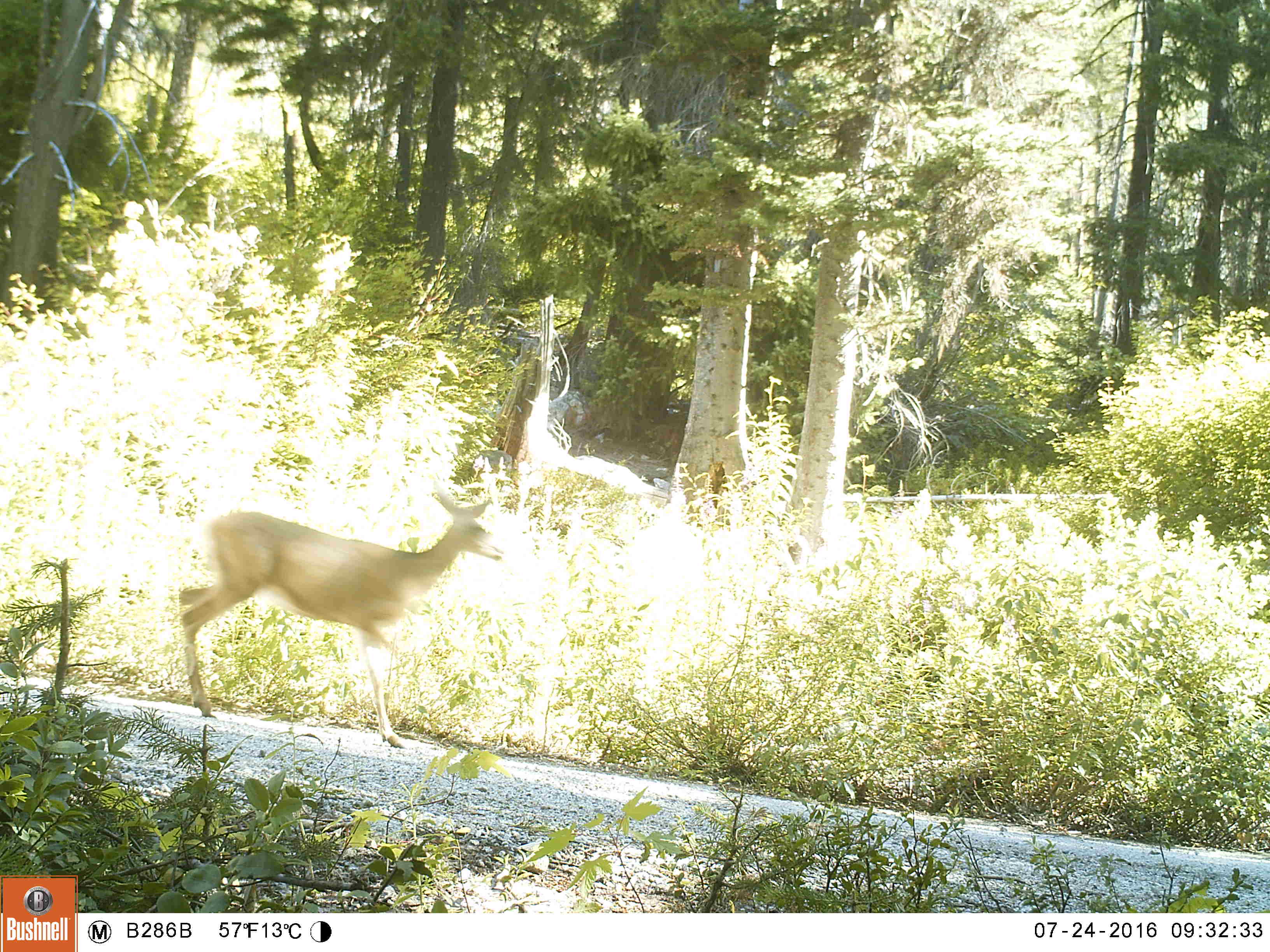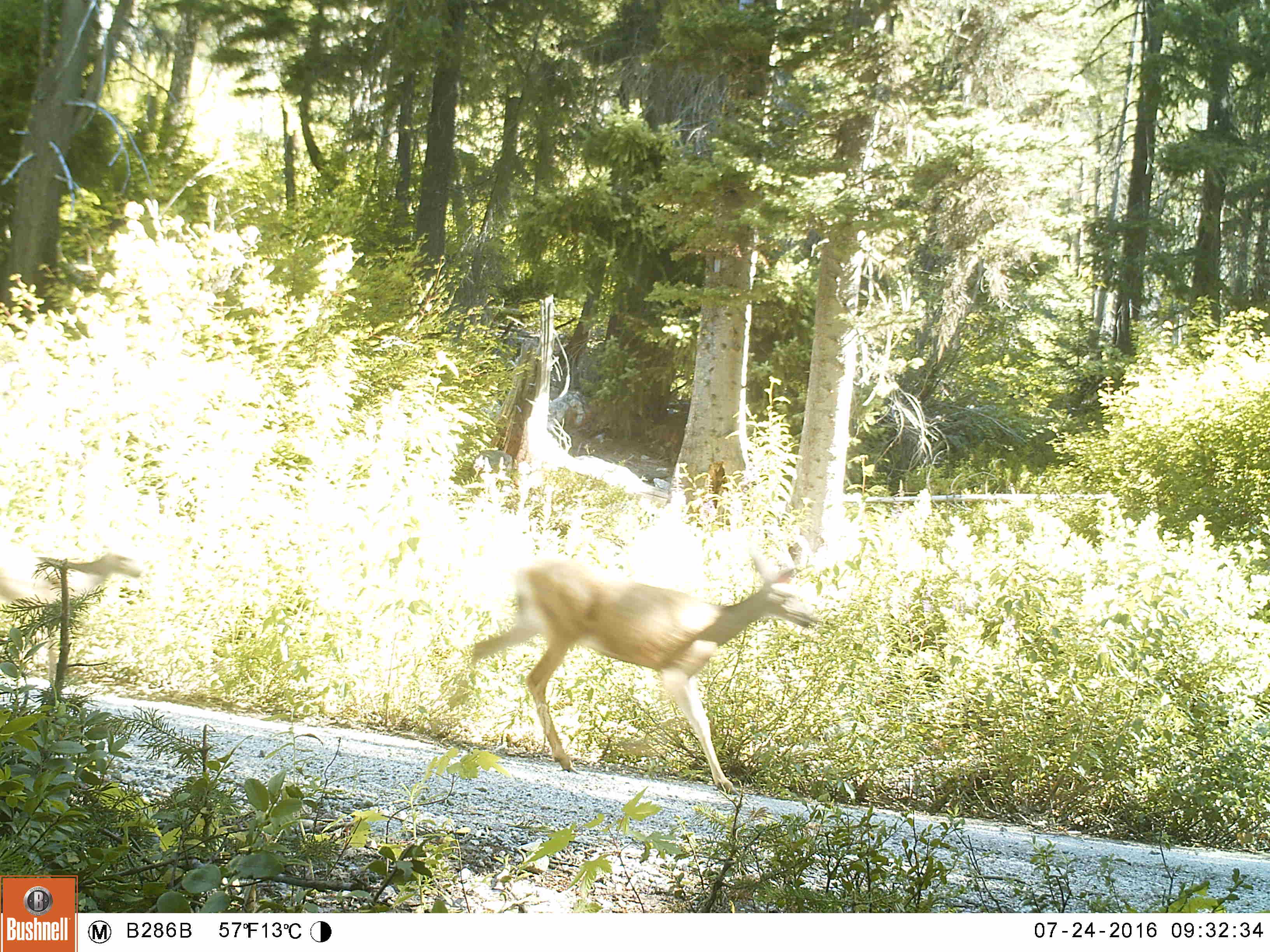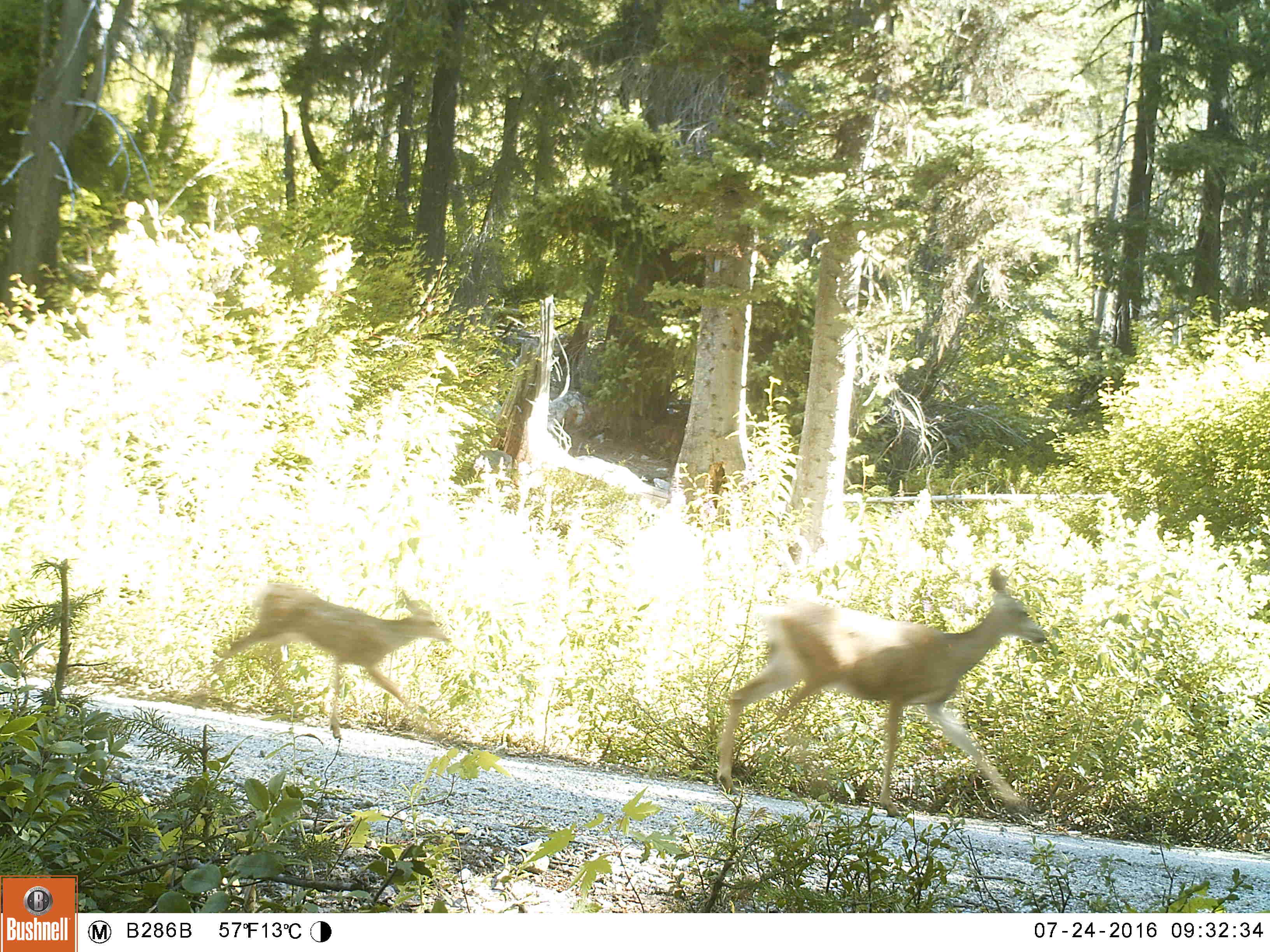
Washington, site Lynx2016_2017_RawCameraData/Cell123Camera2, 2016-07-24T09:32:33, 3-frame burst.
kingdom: Animalia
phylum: Chordata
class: Mammalia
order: Artiodactyla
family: Cervidae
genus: Odocoileus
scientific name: Odocoileus hemionus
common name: mule deer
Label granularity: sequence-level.